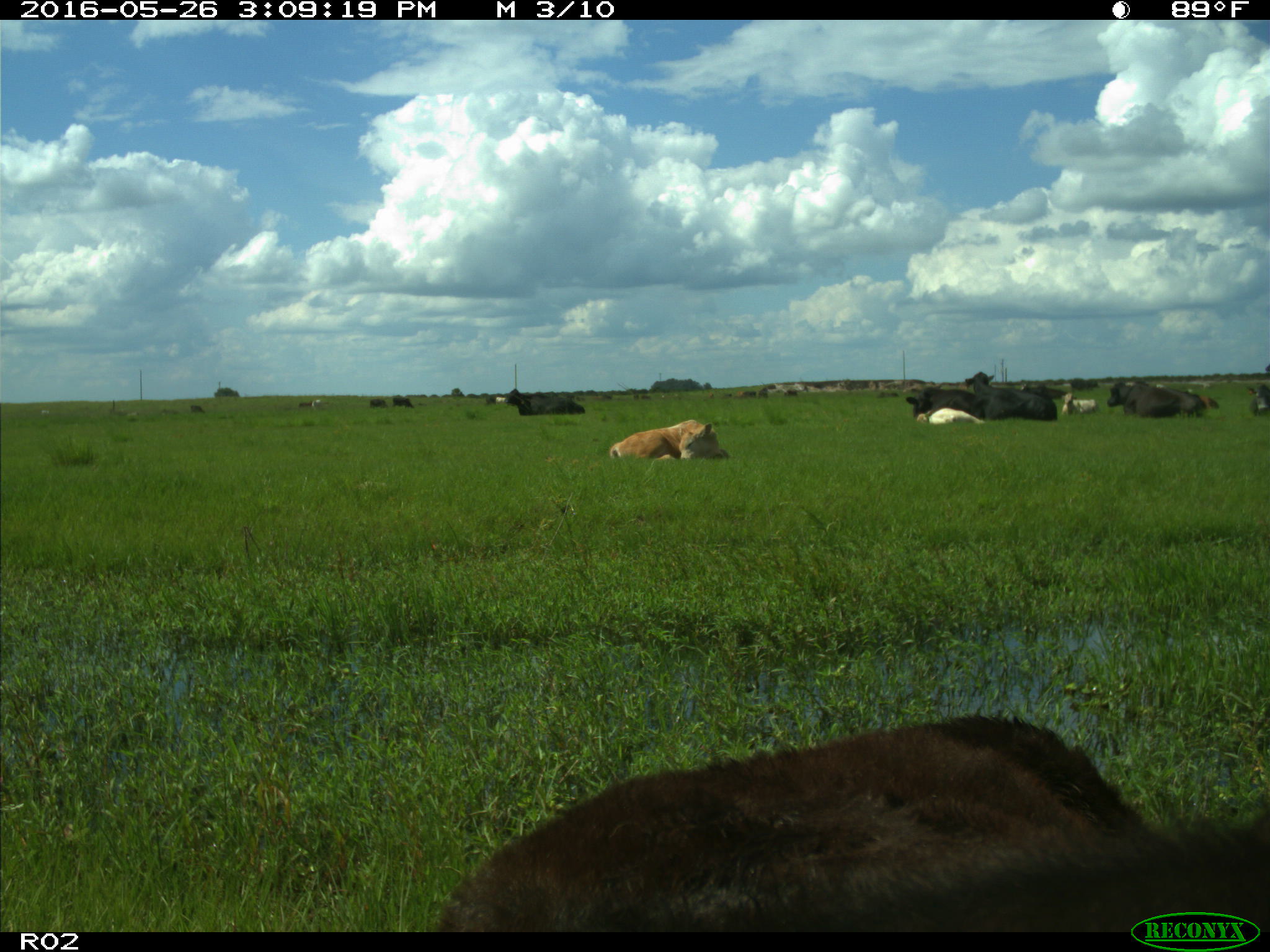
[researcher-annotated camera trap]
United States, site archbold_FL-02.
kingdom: Animalia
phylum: Chordata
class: Mammalia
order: Artiodactyla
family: Bovidae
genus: Bos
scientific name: Bos taurus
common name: domestic cow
Bos taurus (domestic cow).